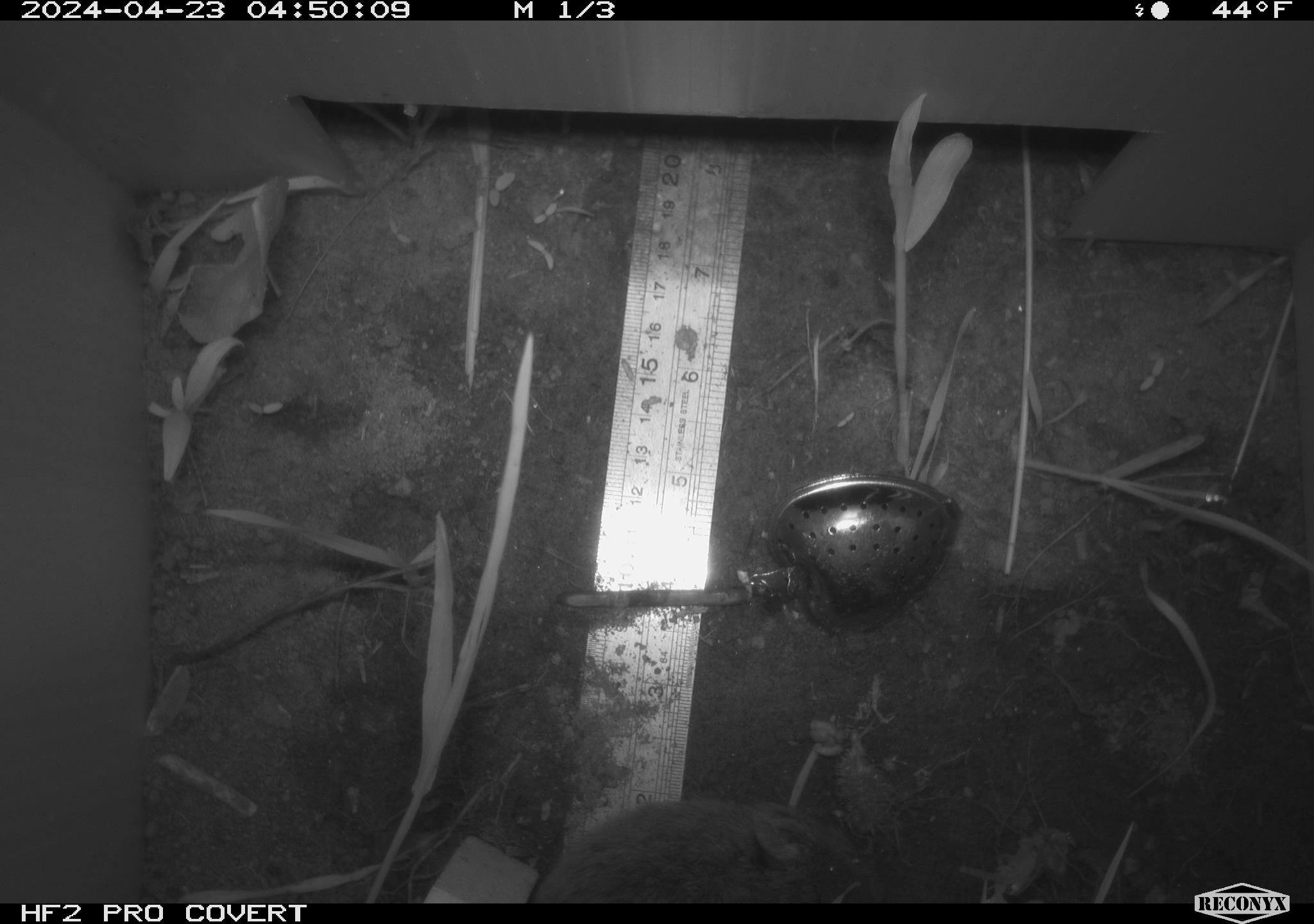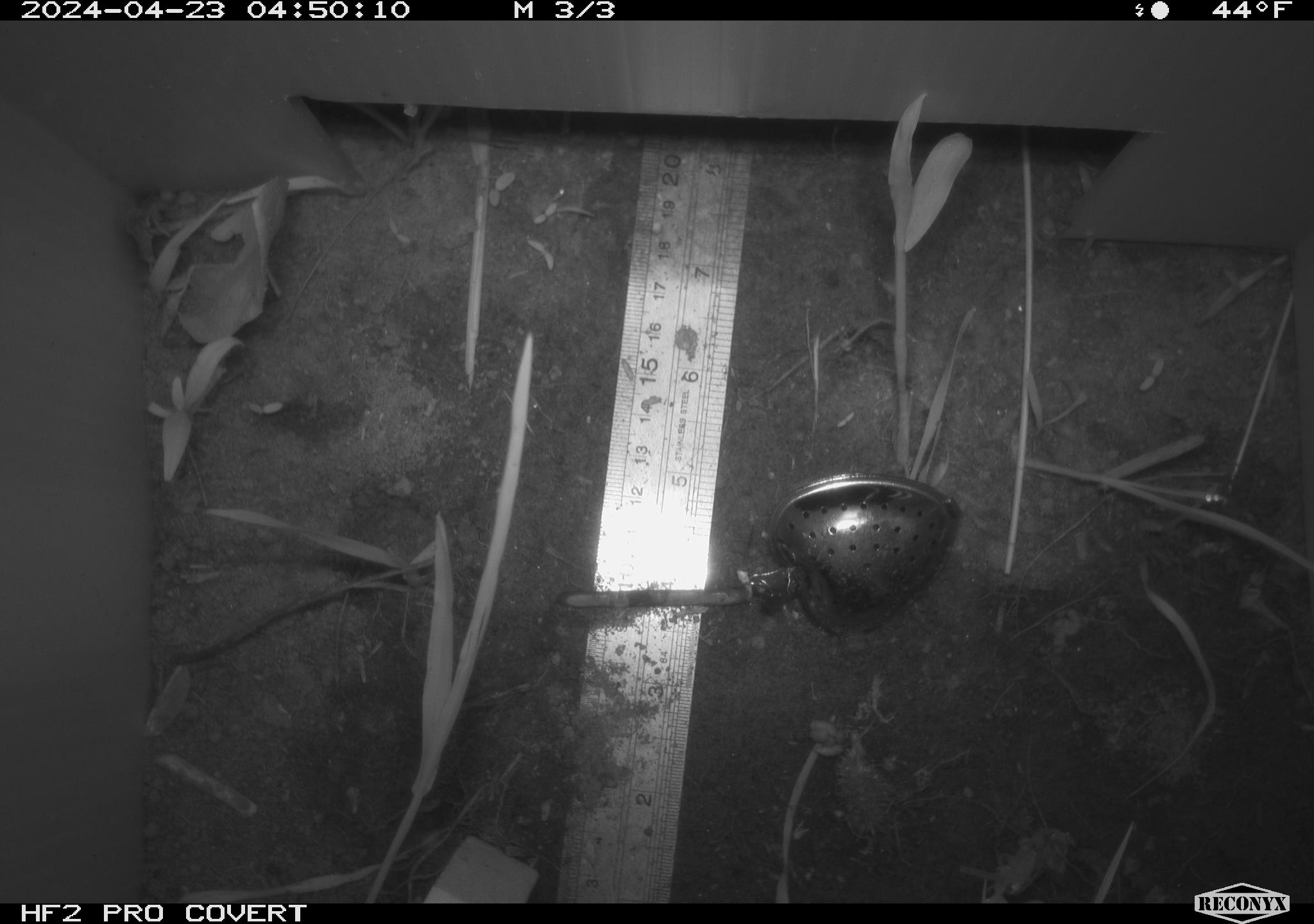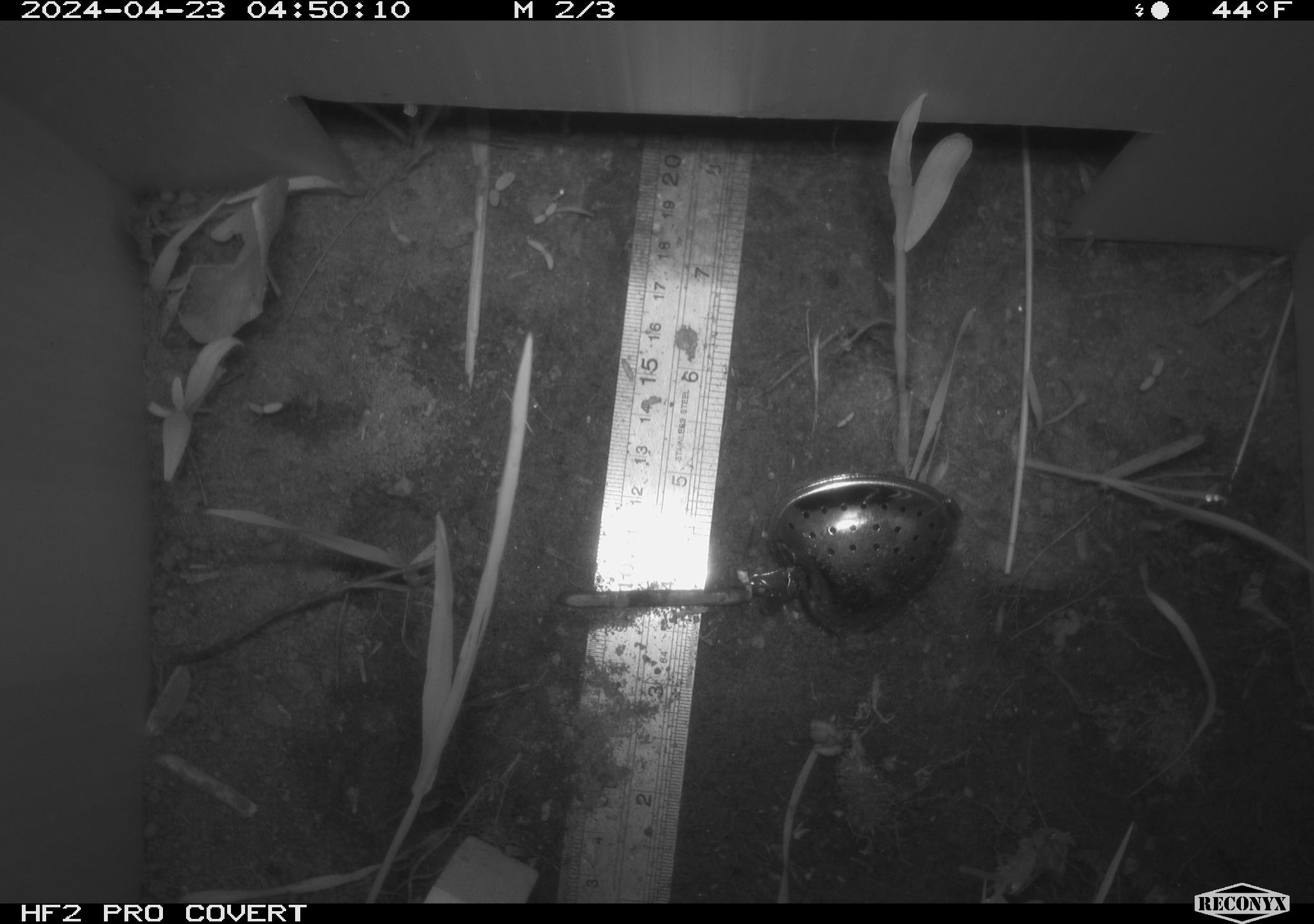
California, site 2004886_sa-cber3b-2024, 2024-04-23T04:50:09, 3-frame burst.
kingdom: Animalia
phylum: Chordata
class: Mammalia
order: Rodentia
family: Cricetidae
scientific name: Arvicolinae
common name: voles, lemmings, and muskrats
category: arvicolinae subfamily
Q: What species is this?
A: Arvicolinae subfamily (voles, lemmings, and muskrats) (Arvicolinae).